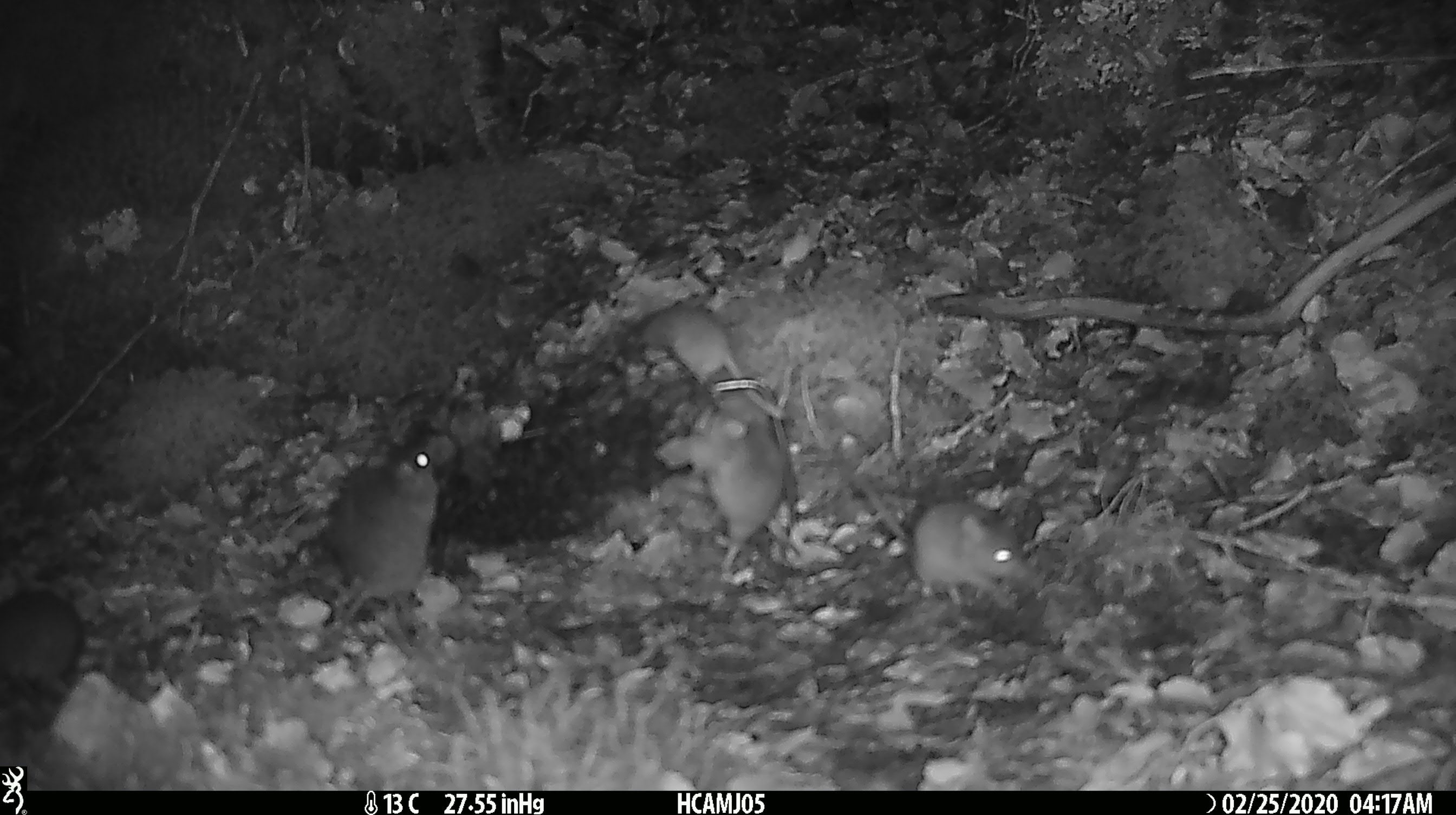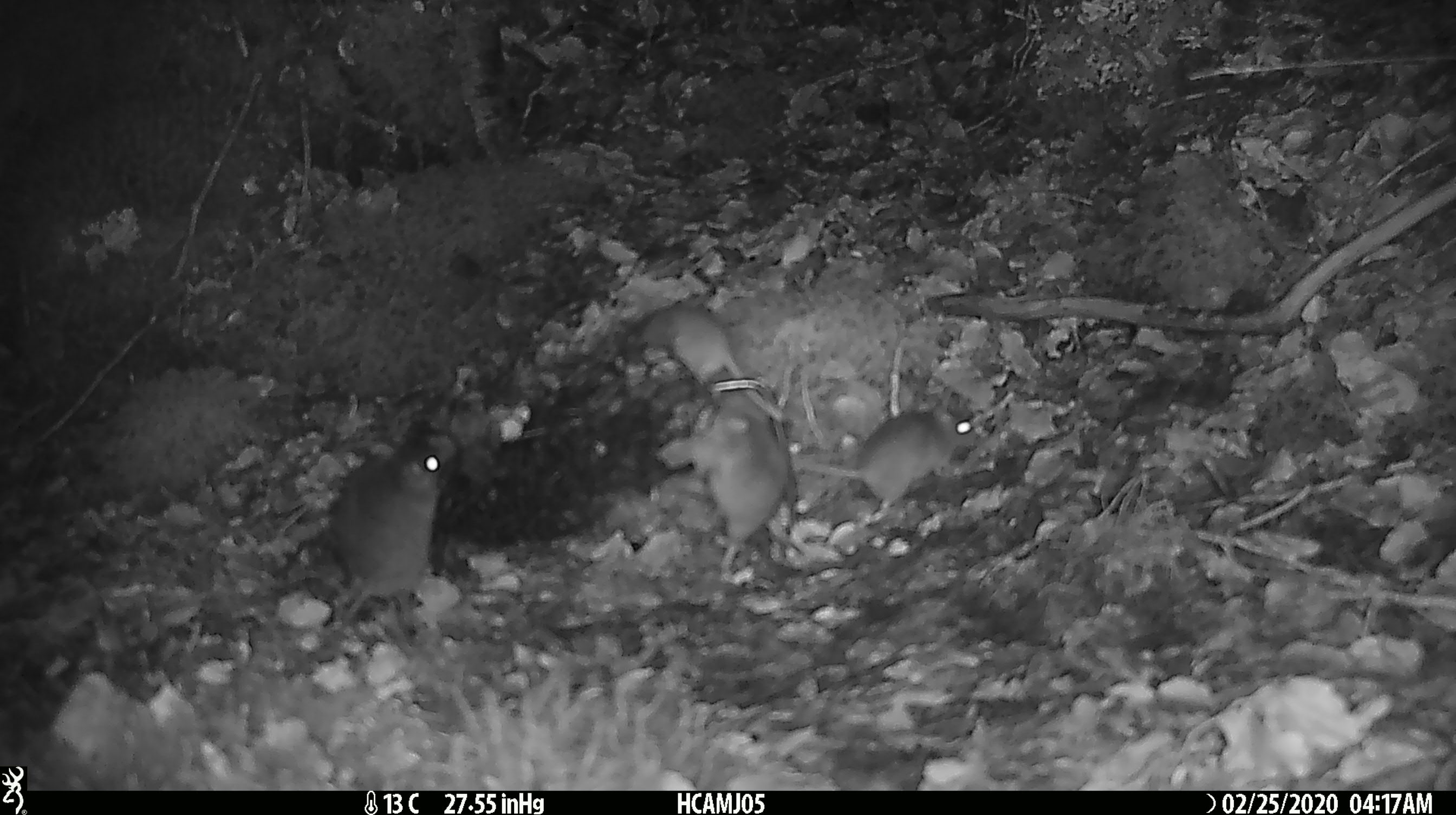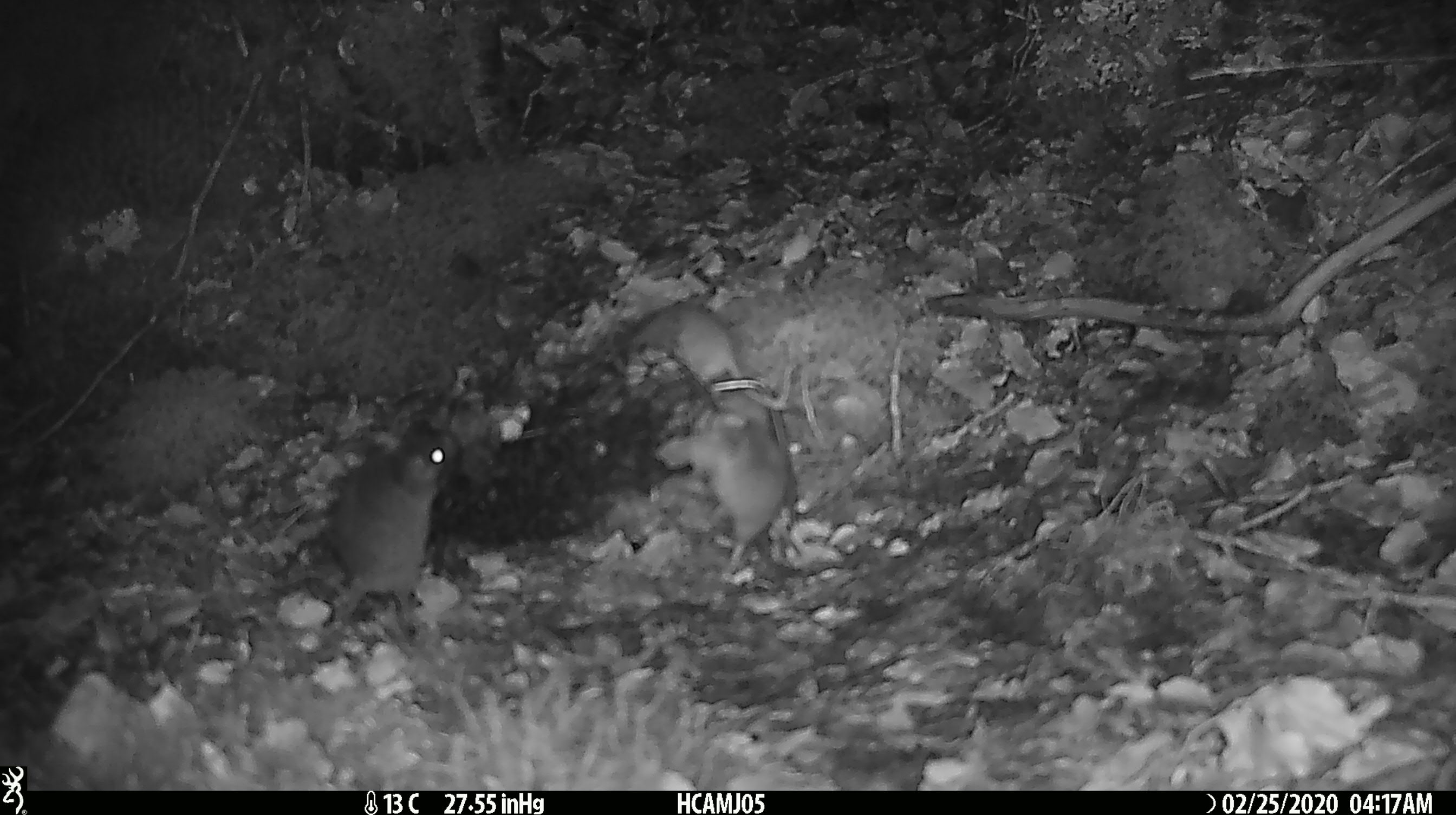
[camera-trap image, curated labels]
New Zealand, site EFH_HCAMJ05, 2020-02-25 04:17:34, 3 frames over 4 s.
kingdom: Animalia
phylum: Chordata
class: Mammalia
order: Rodentia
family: Muridae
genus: Mus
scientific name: Mus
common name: mouse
Mouse (Mus).